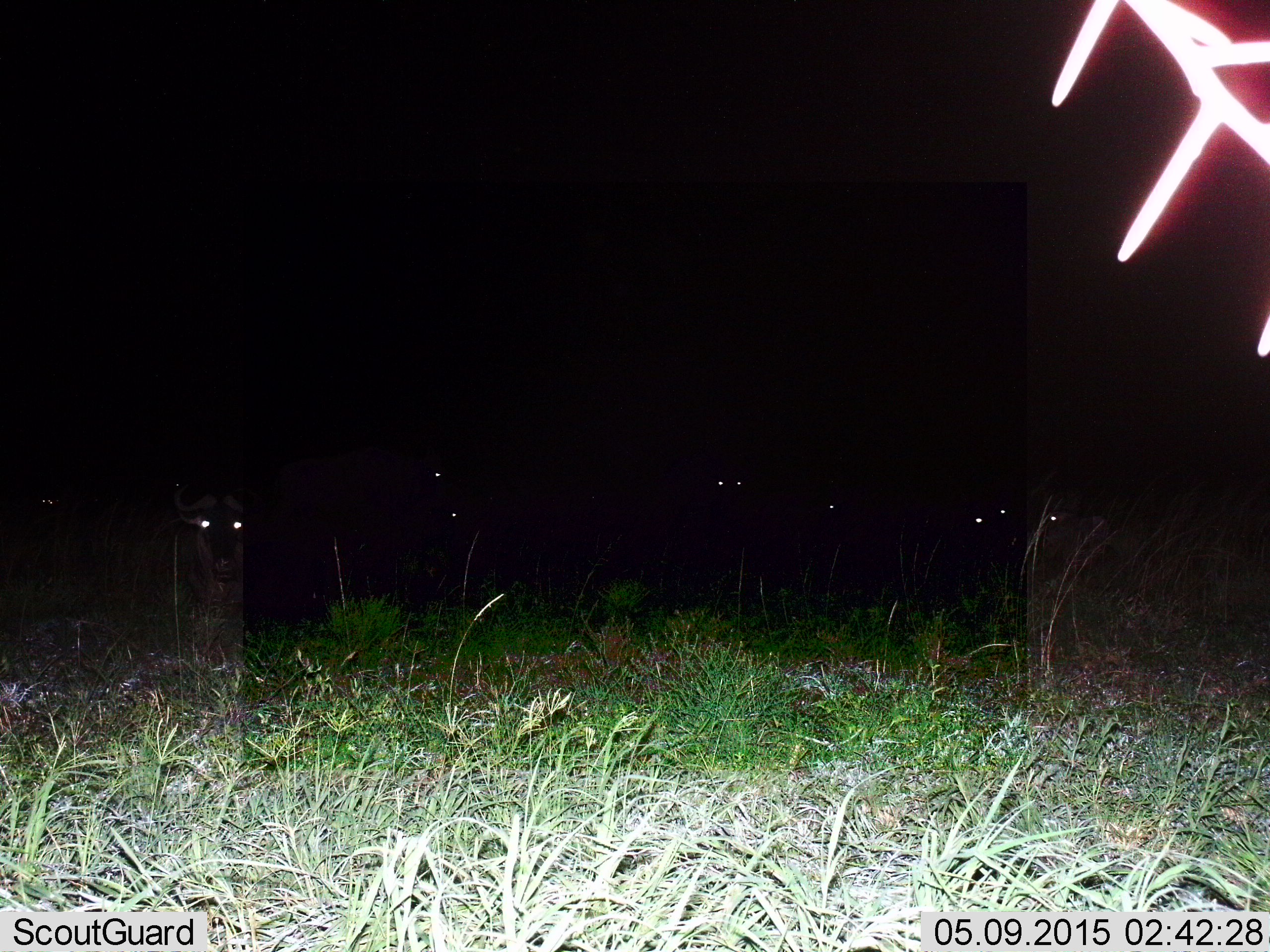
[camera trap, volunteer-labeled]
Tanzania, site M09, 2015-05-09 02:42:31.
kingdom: Animalia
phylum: Chordata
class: Mammalia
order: Artiodactyla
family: Bovidae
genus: Connochaetes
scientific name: Connochaetes taurinus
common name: blue wildebeest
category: wildebeest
Wildebeest (blue wildebeest) (Connochaetes taurinus), count 8. Behavior (volunteer vote fractions): standing 70%, resting 40%, moving 0%, interacting 0%. Young present (vote fraction): 0%. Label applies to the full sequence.